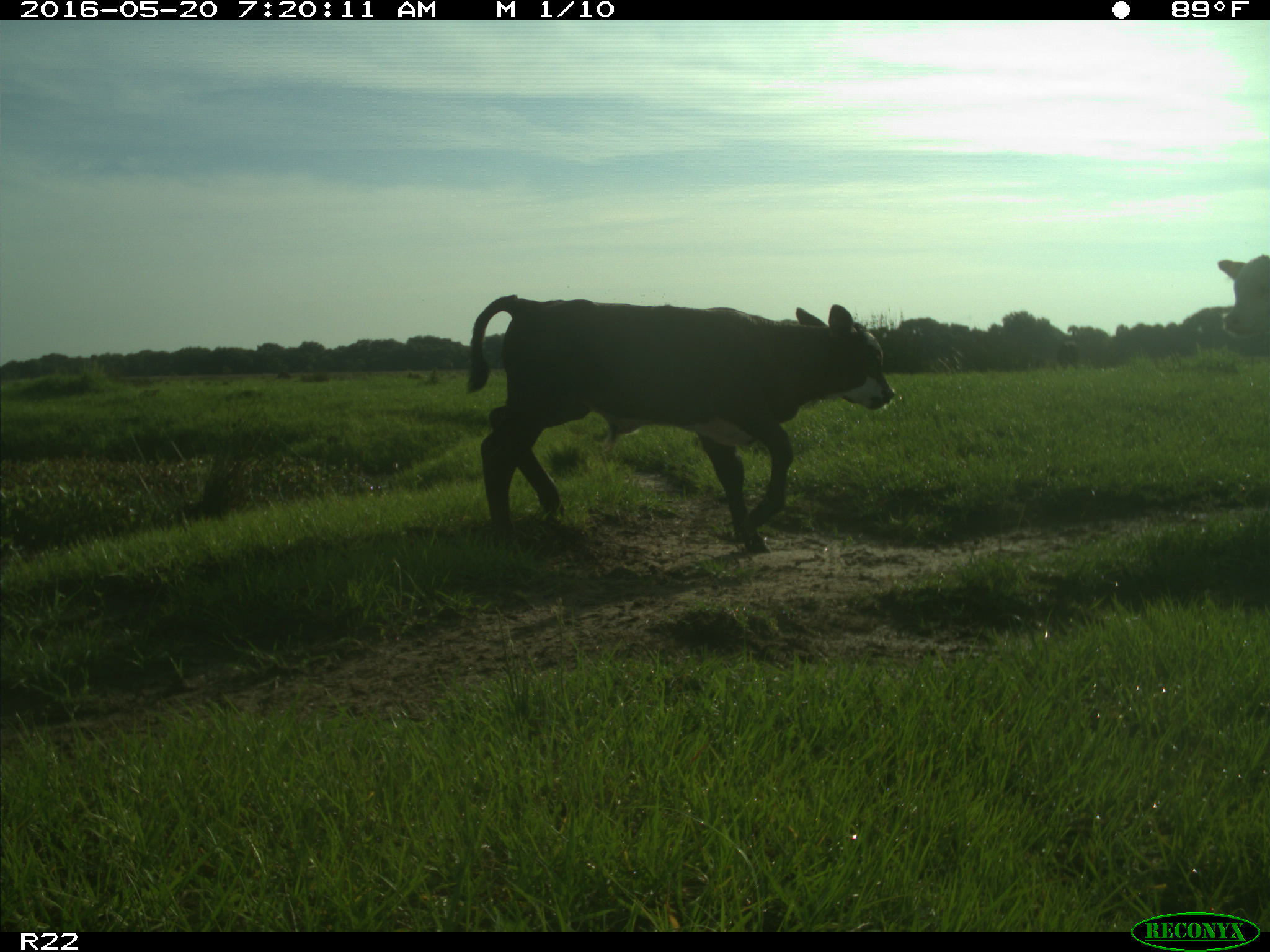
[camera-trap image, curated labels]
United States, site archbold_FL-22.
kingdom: Animalia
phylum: Chordata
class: Mammalia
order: Artiodactyla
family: Bovidae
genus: Bos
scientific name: Bos taurus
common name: domestic cow